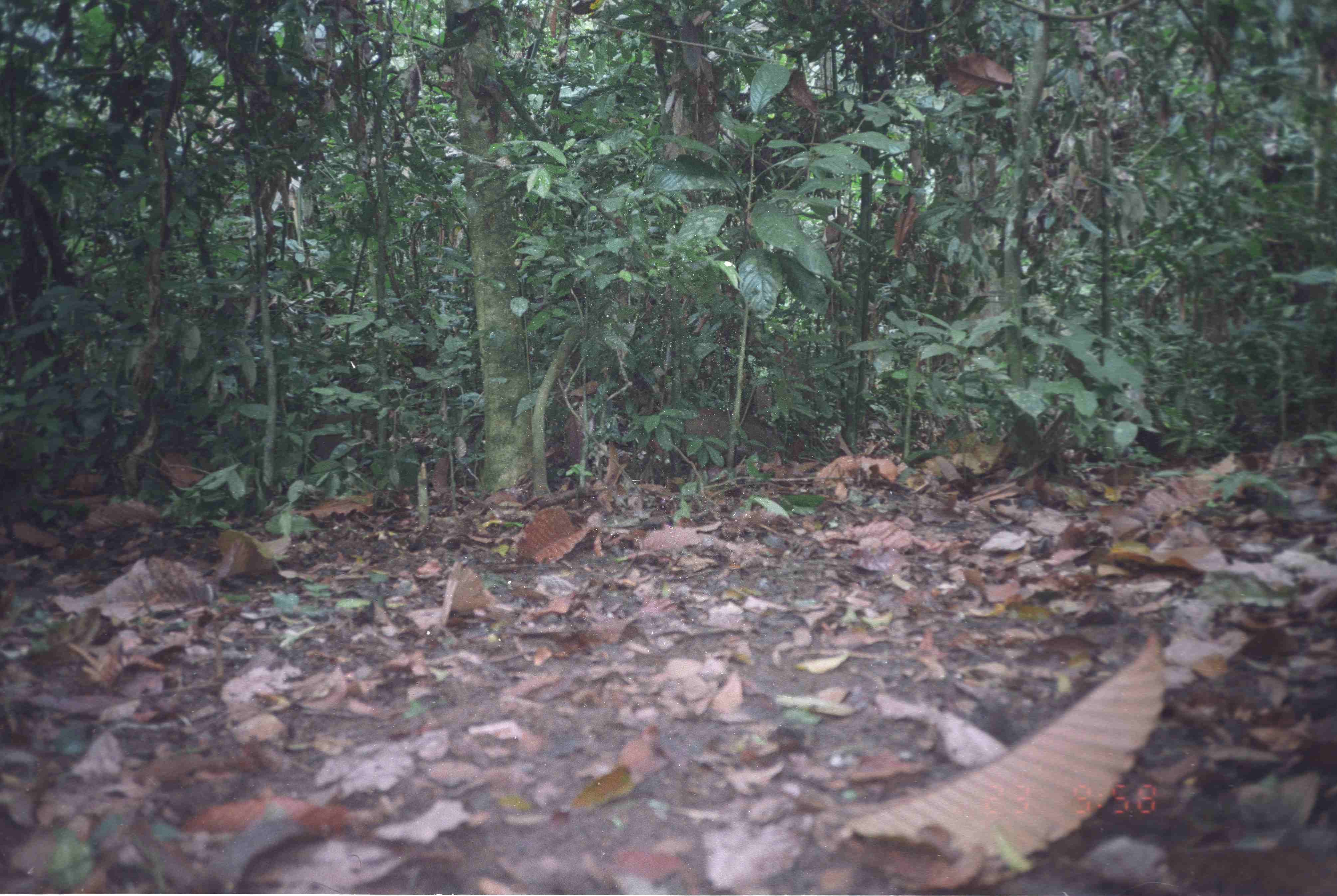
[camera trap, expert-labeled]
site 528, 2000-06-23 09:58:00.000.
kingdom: Animalia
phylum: Chordata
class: Mammalia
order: Artiodactyla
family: Suidae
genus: Sus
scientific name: Sus scrofa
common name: wild boar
Sus scrofa (wild boar), count 2.